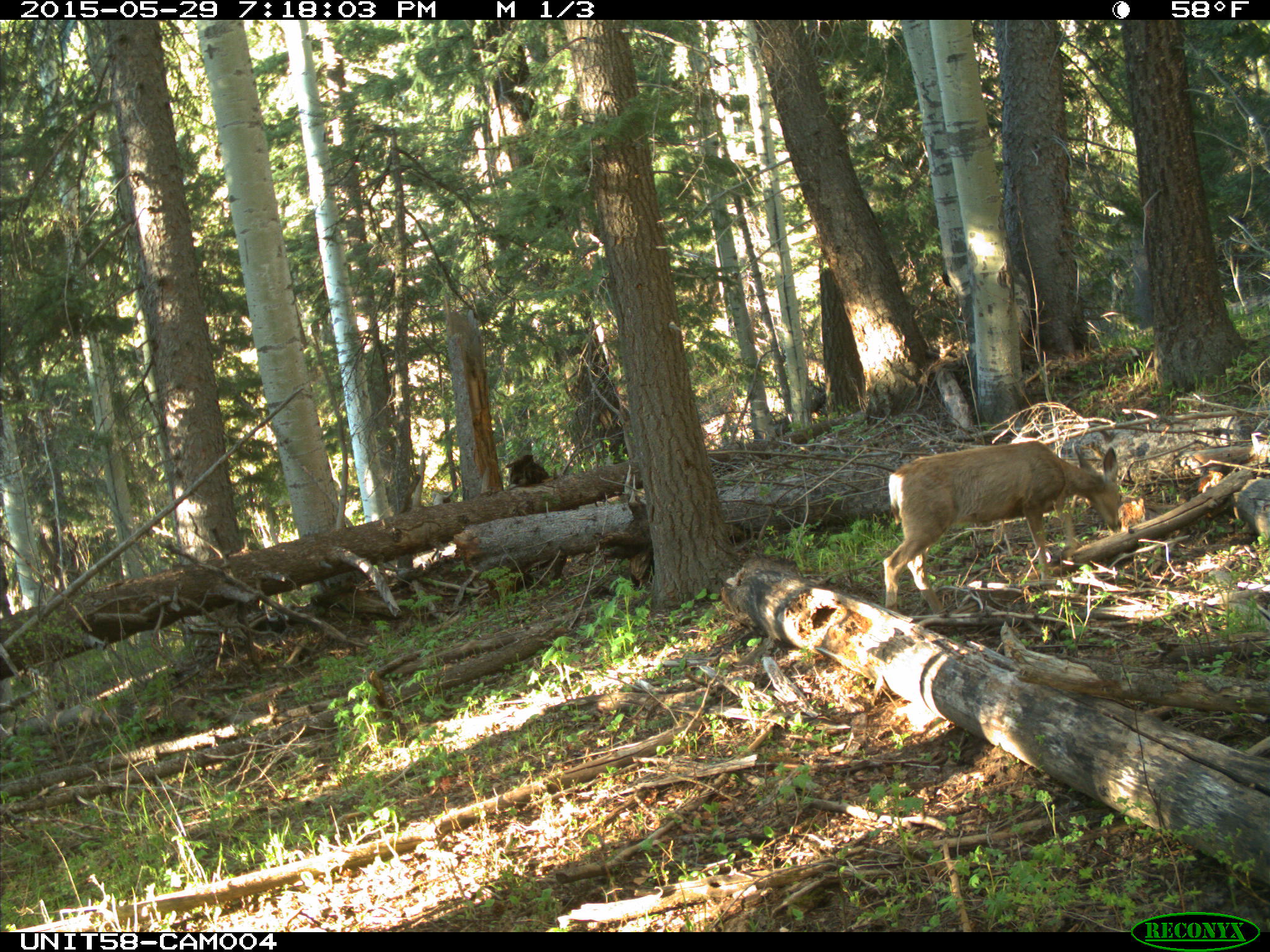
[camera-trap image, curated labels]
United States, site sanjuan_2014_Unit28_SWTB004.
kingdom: Animalia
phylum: Chordata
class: Mammalia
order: Artiodactyla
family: Cervidae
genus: Odocoileus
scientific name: Odocoileus hemionus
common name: mule deer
Odocoileus hemionus (mule deer).